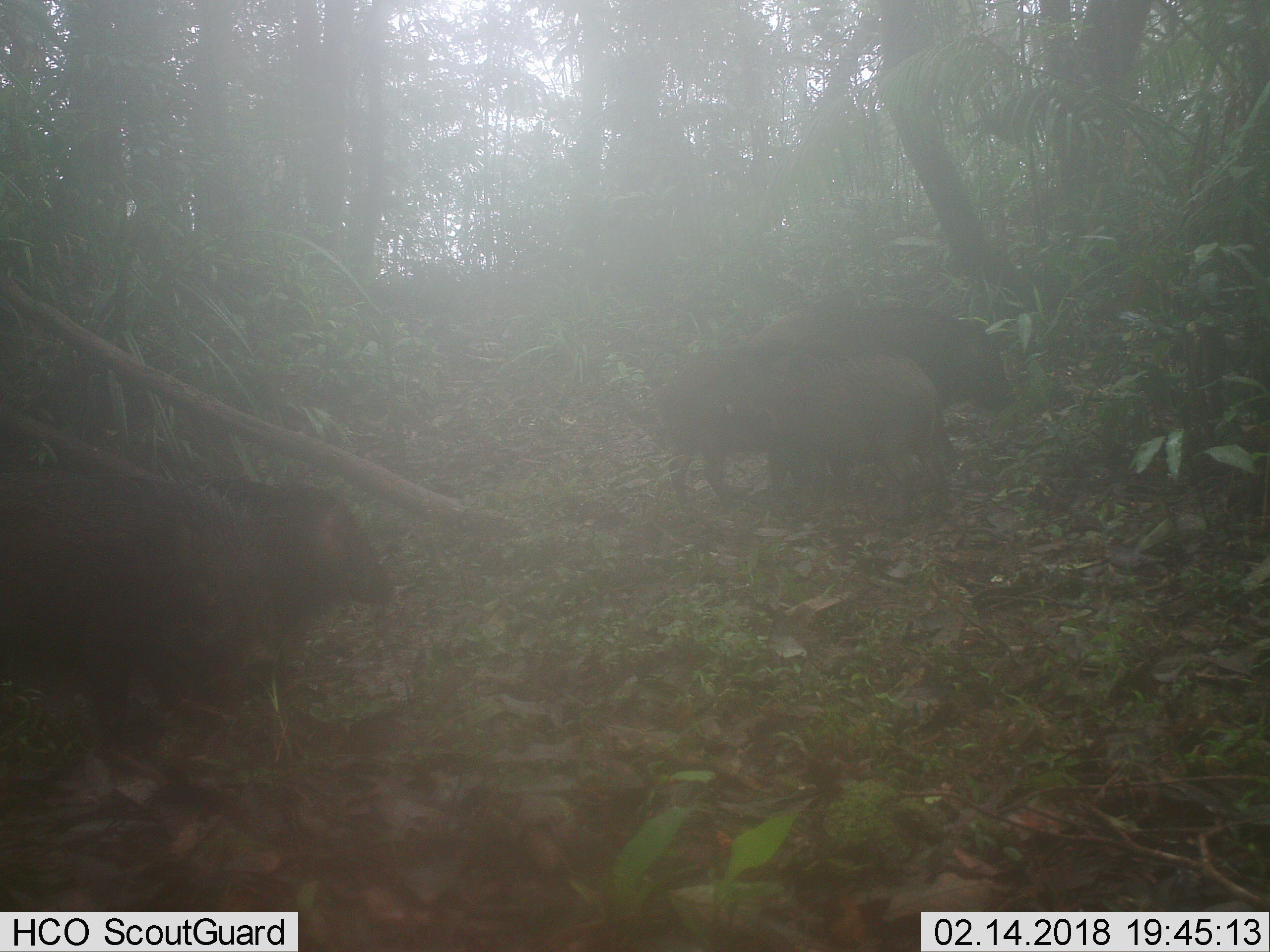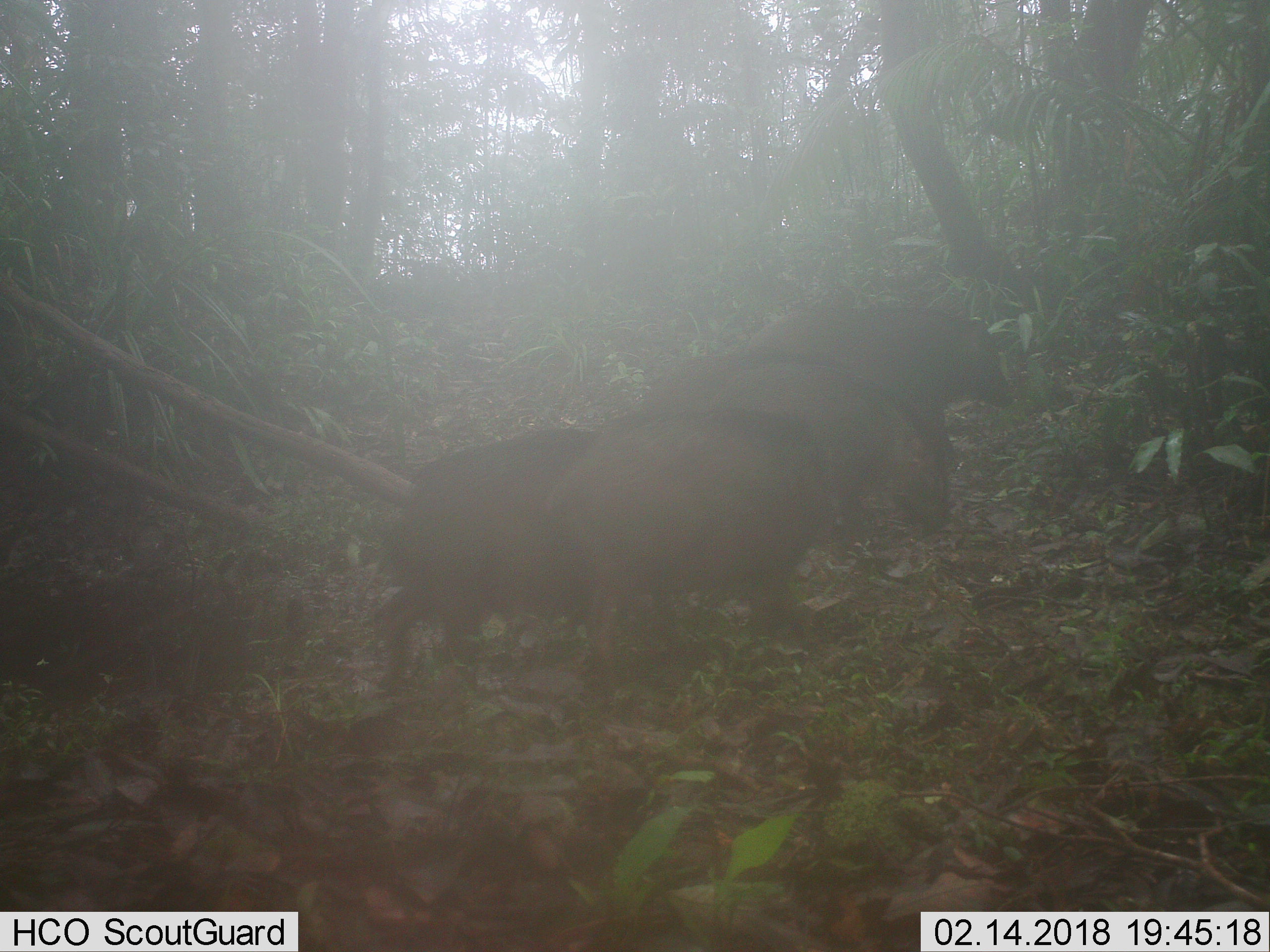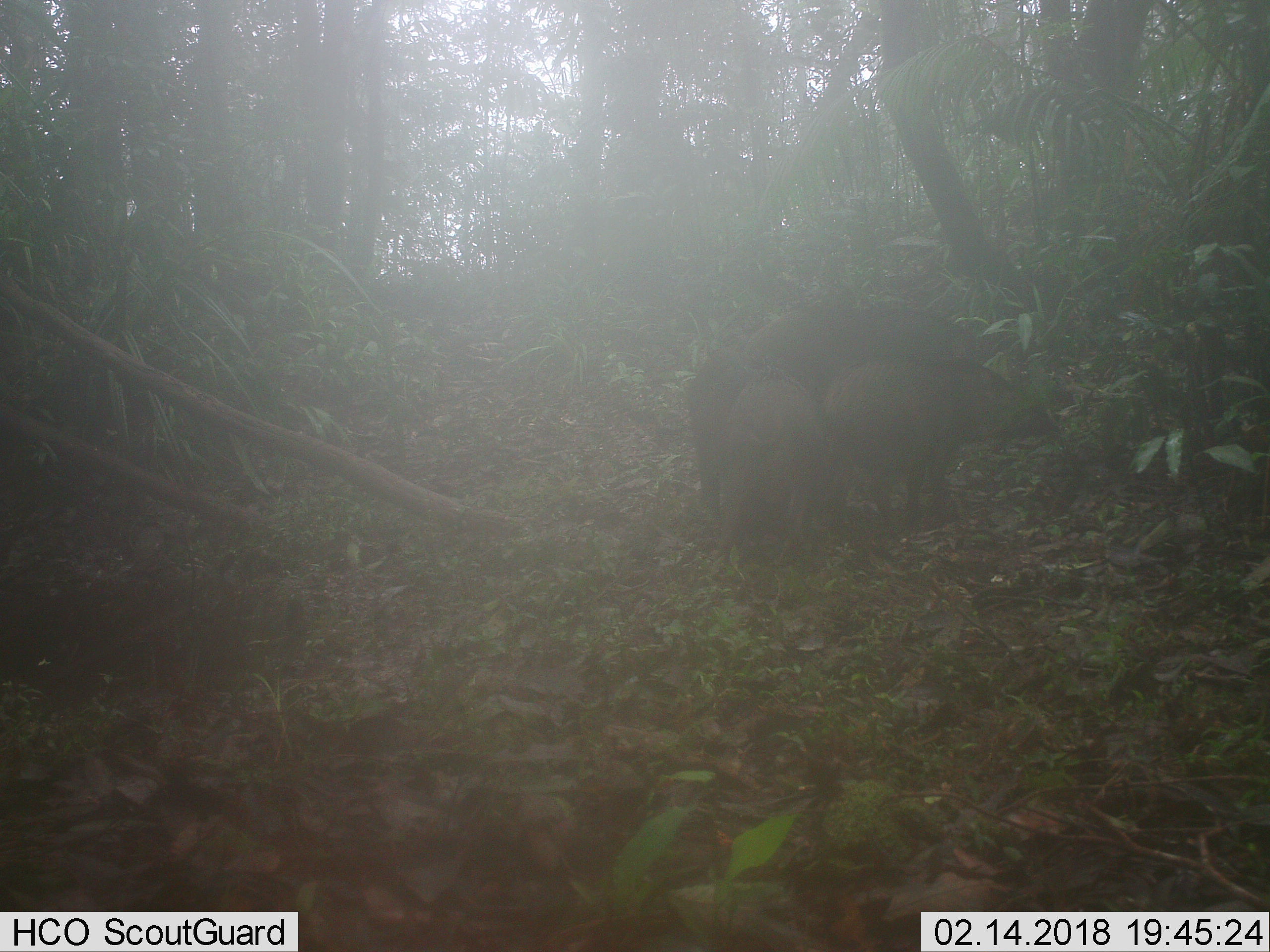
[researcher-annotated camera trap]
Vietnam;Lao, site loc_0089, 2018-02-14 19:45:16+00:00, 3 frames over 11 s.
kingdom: Animalia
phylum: Chordata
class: Mammalia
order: Artiodactyla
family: Suidae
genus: Sus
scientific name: Sus scrofa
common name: eurasian wild pig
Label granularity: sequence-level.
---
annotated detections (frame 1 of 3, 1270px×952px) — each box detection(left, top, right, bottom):
eurasian wild pig: detection(0, 464, 276, 750); detection(746, 304, 1018, 475); detection(179, 474, 395, 688); detection(725, 351, 947, 523); detection(663, 345, 838, 511)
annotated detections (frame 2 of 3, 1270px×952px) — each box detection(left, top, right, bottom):
eurasian wild pig: detection(372, 425, 689, 686); detection(541, 415, 858, 672); detection(702, 360, 955, 536); detection(745, 305, 1018, 462); detection(638, 353, 867, 416)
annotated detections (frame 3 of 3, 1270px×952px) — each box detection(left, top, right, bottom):
eurasian wild pig: detection(820, 355, 1053, 528); detection(742, 306, 978, 398); detection(712, 375, 821, 561); detection(685, 346, 792, 511)